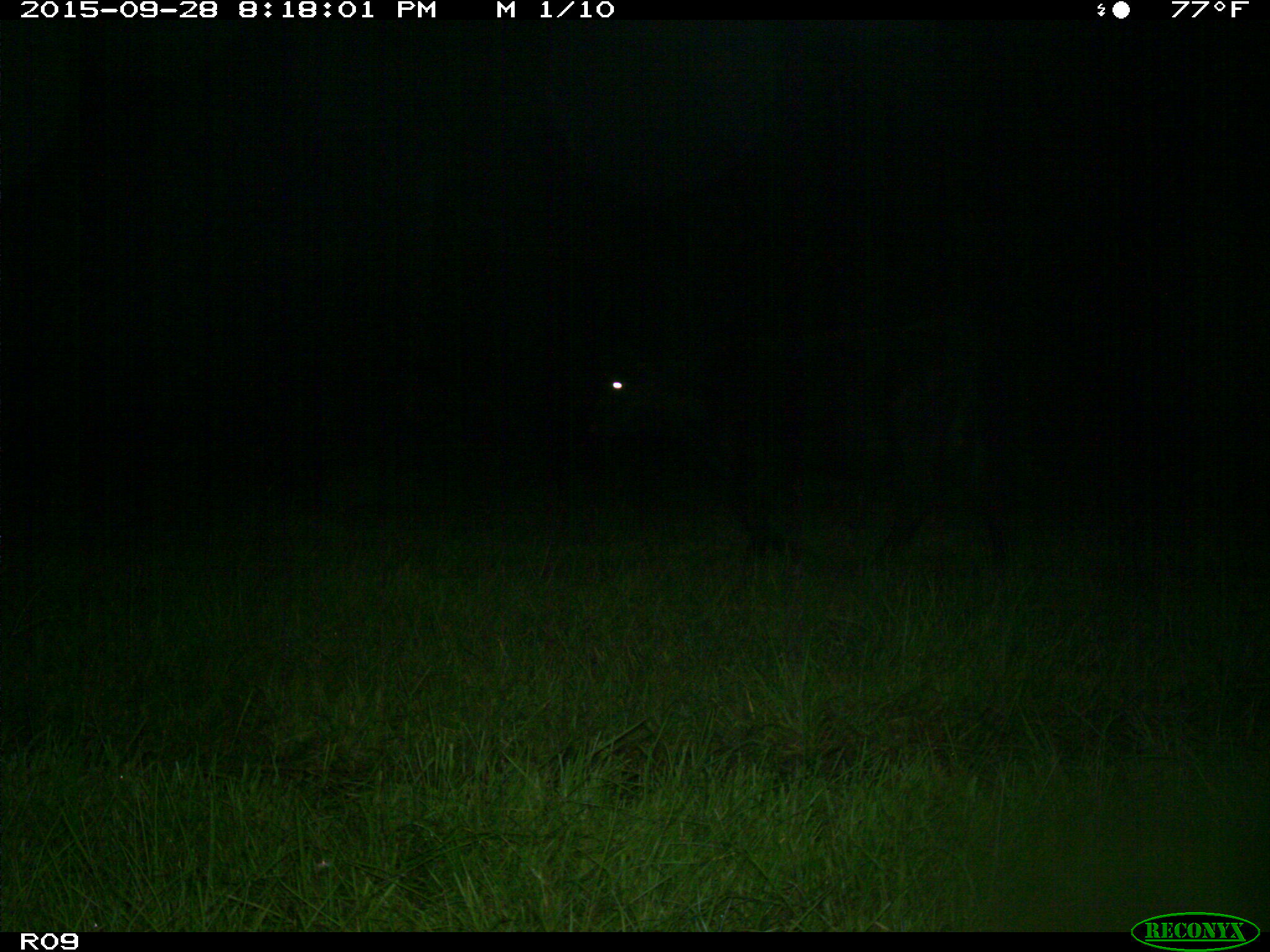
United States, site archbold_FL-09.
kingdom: Animalia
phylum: Chordata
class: Mammalia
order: Artiodactyla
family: Bovidae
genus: Bos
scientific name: Bos taurus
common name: domestic cow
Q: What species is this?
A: Bos taurus (domestic cow).